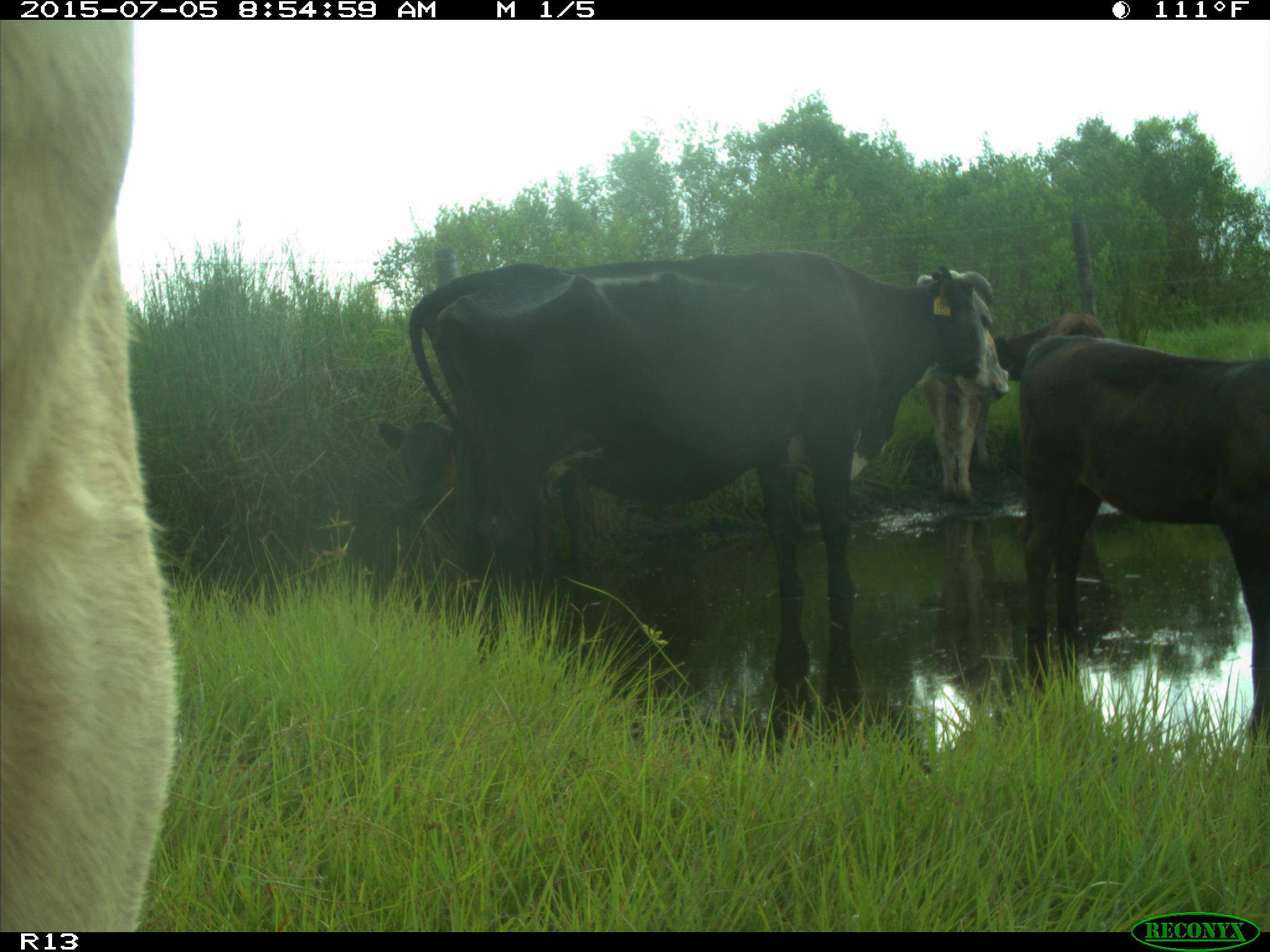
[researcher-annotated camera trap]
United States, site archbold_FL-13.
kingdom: Animalia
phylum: Chordata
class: Mammalia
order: Artiodactyla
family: Bovidae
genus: Bos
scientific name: Bos taurus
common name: domestic cow